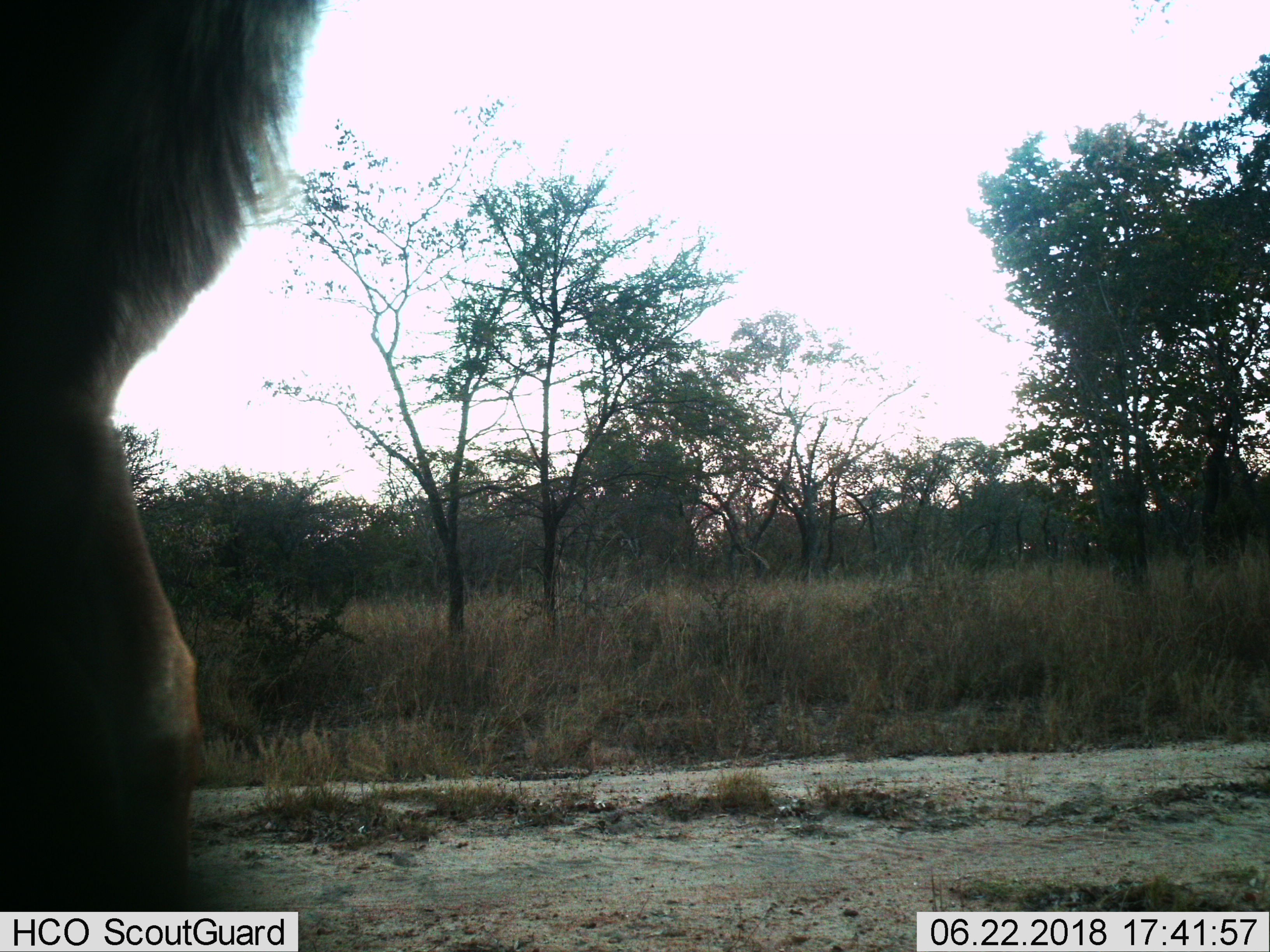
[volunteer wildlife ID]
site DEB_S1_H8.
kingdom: Animalia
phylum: Chordata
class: Mammalia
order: Artiodactyla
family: Bovidae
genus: Tragelaphus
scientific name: Tragelaphus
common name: kudu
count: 1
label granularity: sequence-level